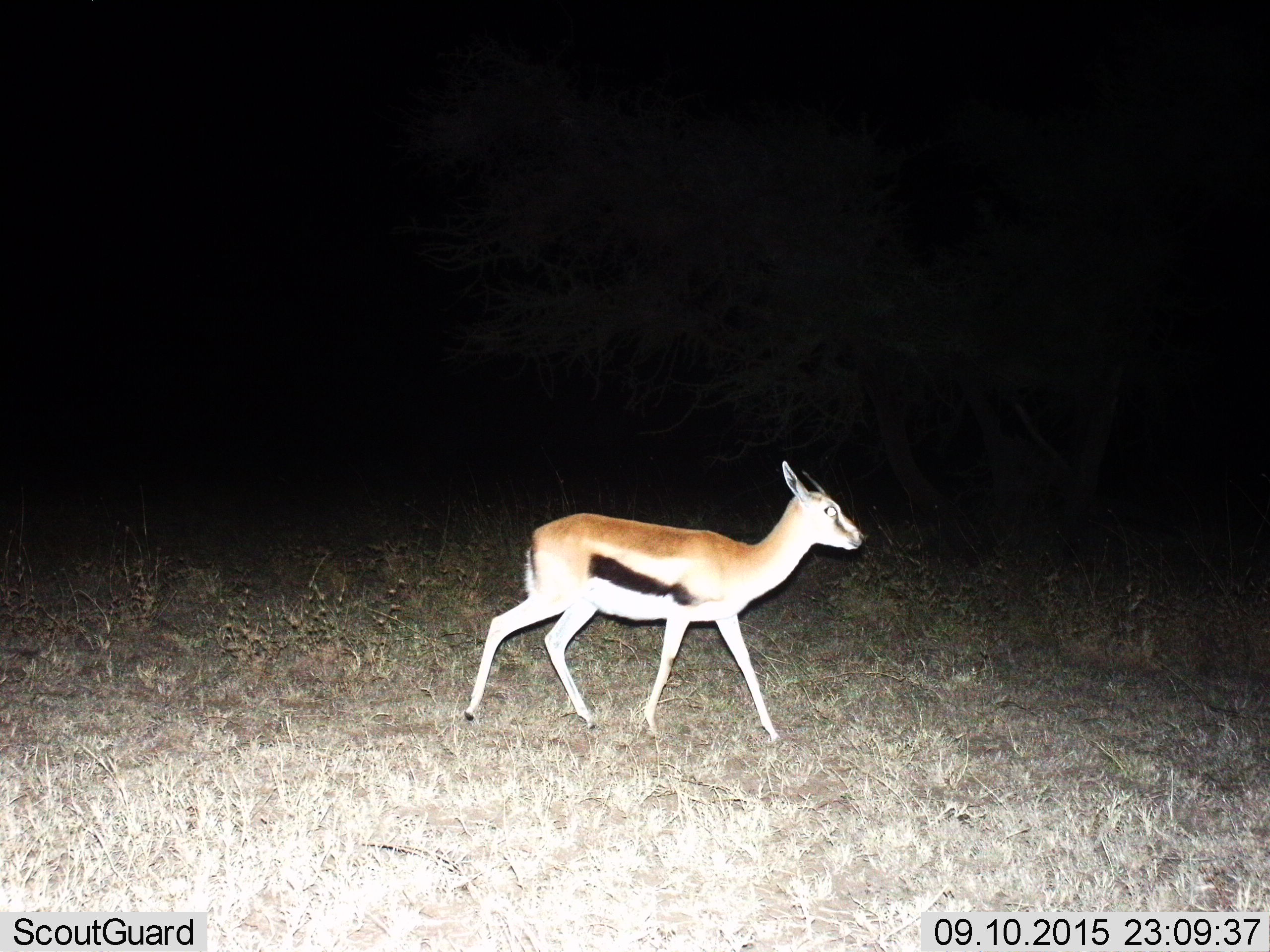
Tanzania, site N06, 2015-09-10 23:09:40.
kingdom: Animalia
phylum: Chordata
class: Mammalia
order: Artiodactyla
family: Bovidae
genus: Eudorcas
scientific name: Eudorcas thomsonii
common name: thomson's gazelle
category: gazellethomsons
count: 1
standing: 0%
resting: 0%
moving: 100%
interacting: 0%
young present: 17%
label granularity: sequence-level